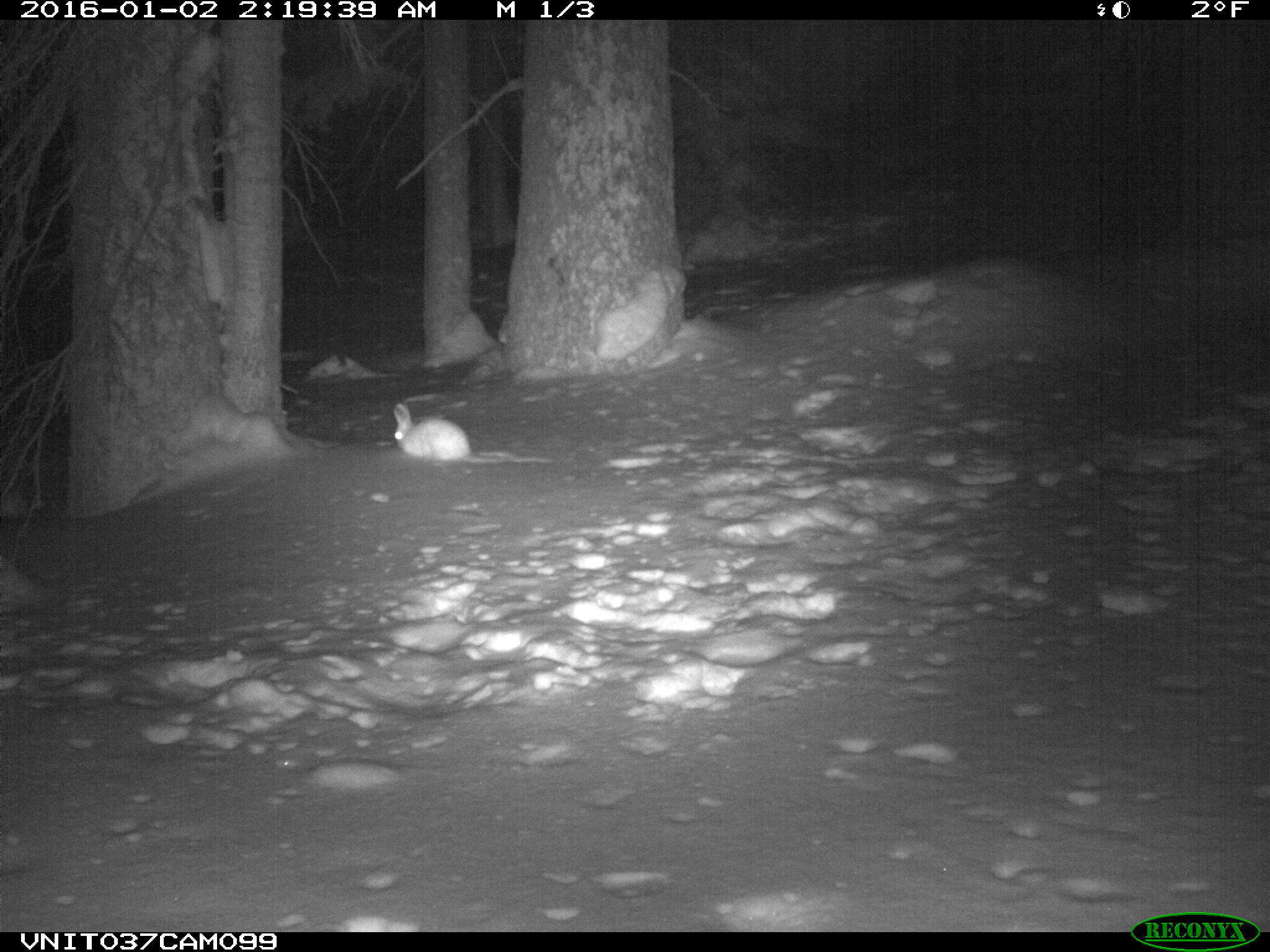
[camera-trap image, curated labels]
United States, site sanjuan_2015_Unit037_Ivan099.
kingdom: Animalia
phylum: Chordata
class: Mammalia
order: Lagomorpha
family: Leporidae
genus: Lepus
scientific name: Lepus americanus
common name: snowshoe hare